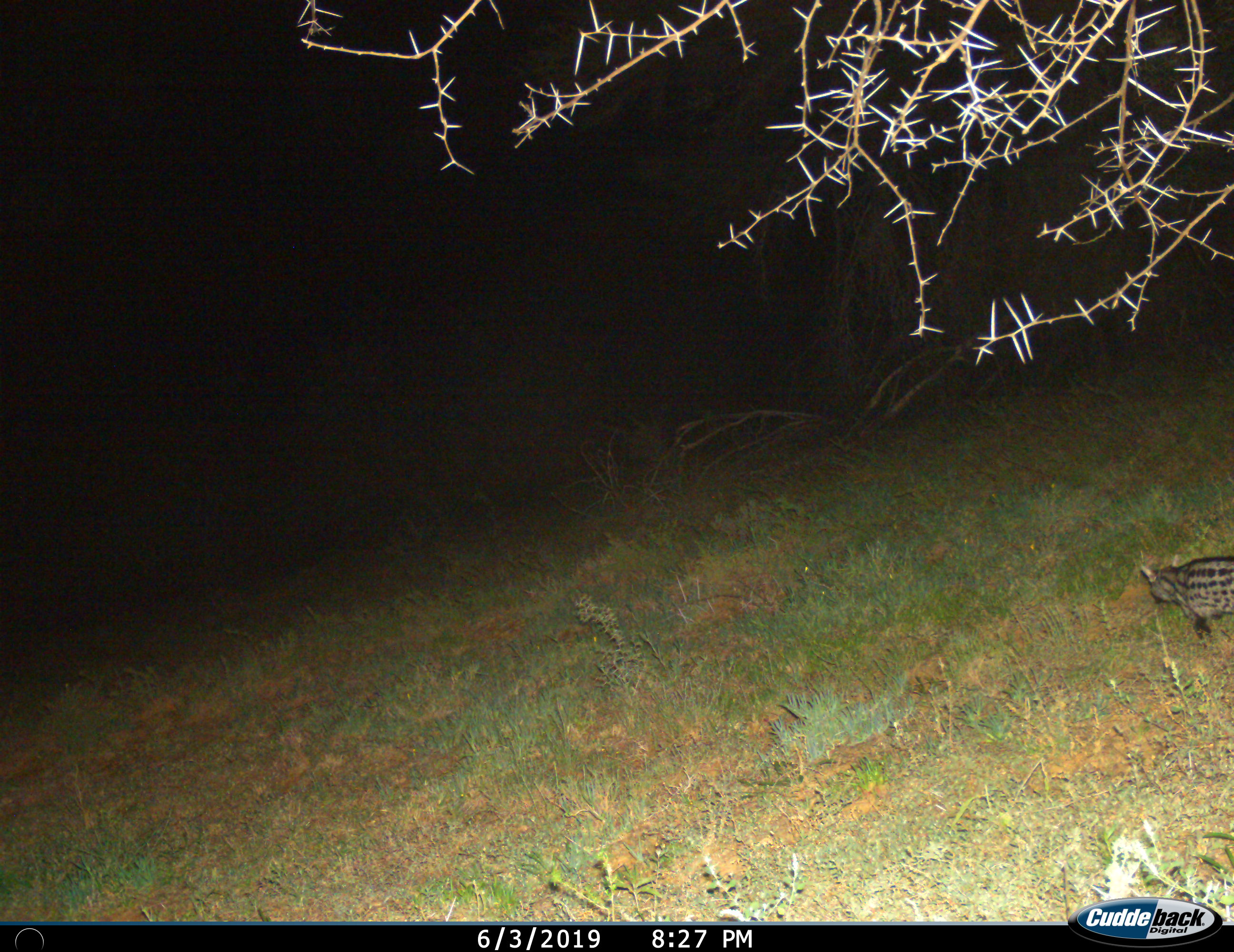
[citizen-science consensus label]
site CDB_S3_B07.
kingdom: Animalia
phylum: Chordata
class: Mammalia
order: Carnivora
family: Viverridae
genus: Genetta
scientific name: Genetta genetta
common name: small-spotted genet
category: genetcommonsmallspotted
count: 1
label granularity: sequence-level